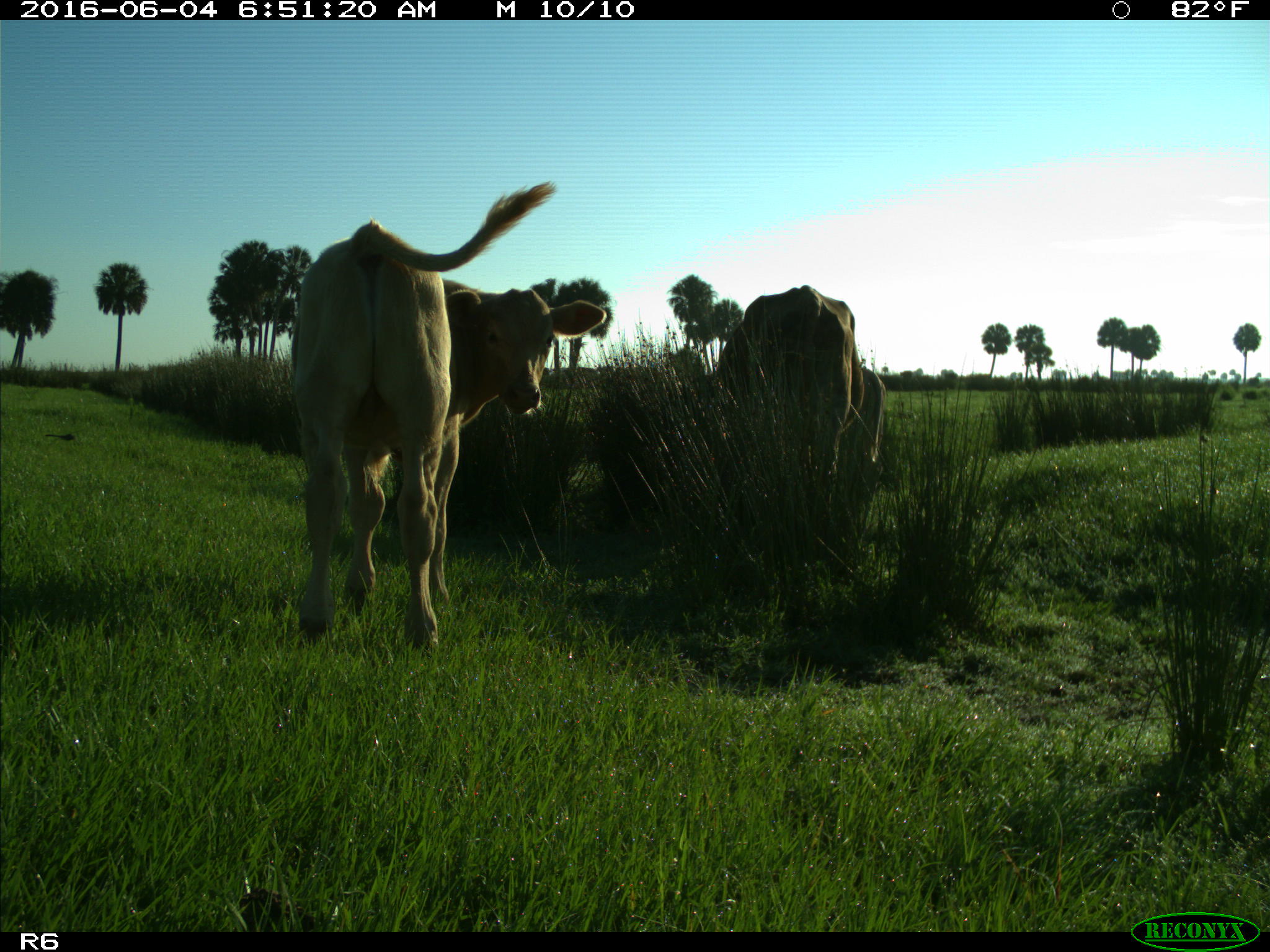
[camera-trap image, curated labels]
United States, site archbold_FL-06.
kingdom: Animalia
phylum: Chordata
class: Mammalia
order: Artiodactyla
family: Bovidae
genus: Bos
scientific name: Bos taurus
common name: domestic cow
Bos taurus (domestic cow).